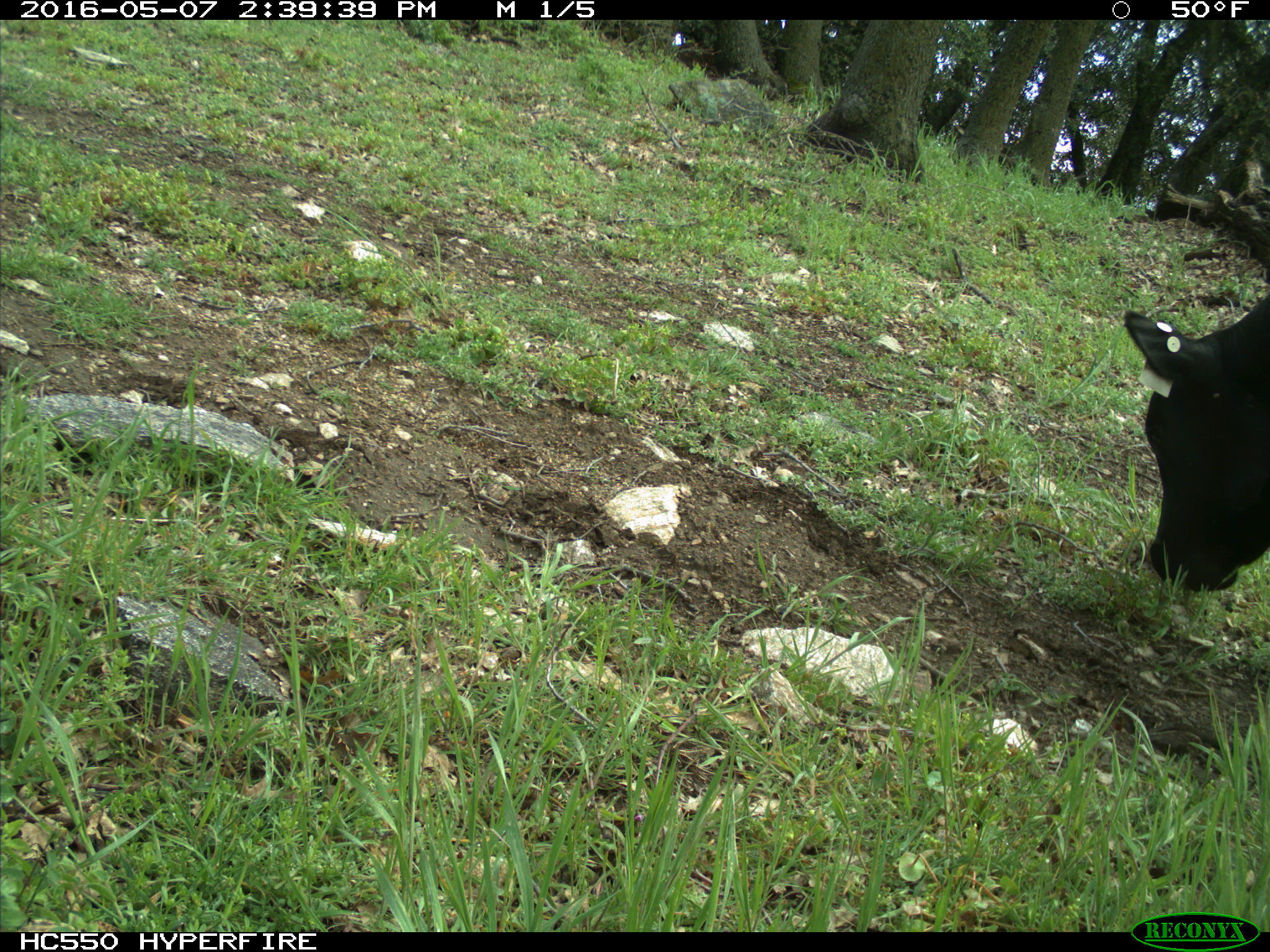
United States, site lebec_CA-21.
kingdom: Animalia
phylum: Chordata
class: Mammalia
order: Artiodactyla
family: Bovidae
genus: Bos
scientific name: Bos taurus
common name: domestic cow